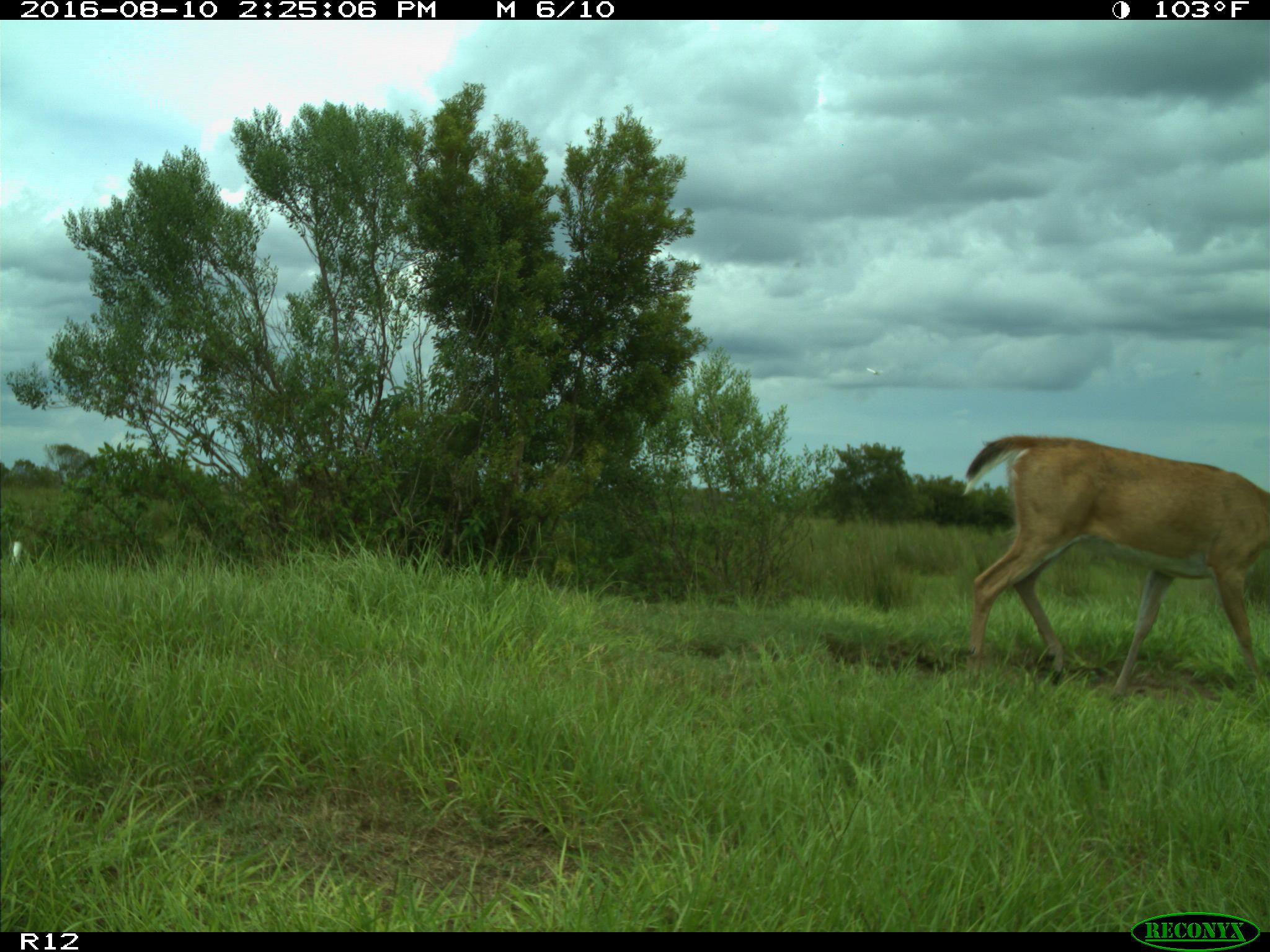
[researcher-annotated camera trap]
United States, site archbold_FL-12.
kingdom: Animalia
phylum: Chordata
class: Mammalia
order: Artiodactyla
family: Cervidae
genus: Odocoileus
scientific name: Odocoileus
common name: deer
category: unidentified deer